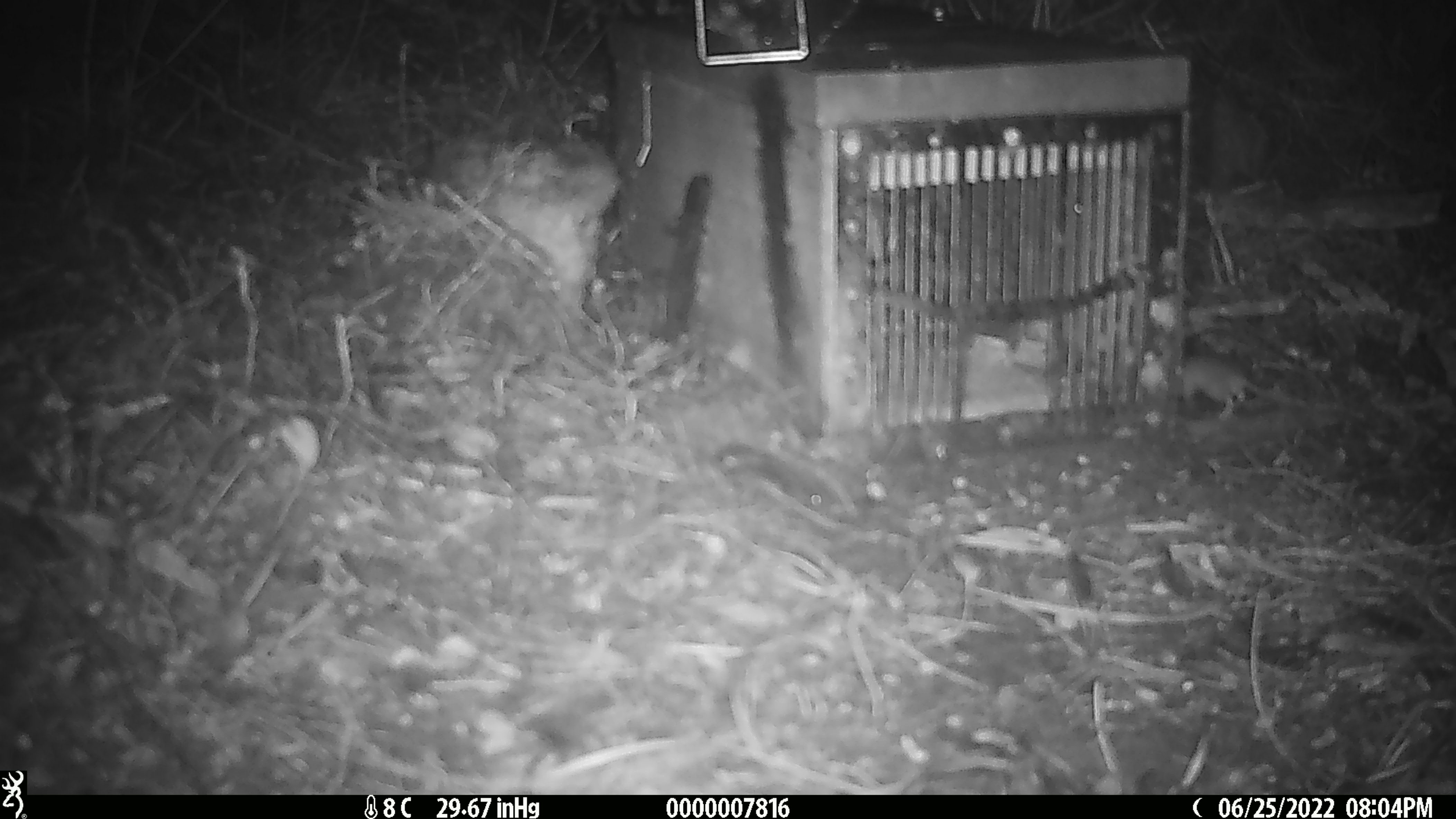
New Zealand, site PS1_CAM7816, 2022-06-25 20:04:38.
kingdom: Animalia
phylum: Chordata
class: Mammalia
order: Rodentia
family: Muridae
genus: Mus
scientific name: Mus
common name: mouse